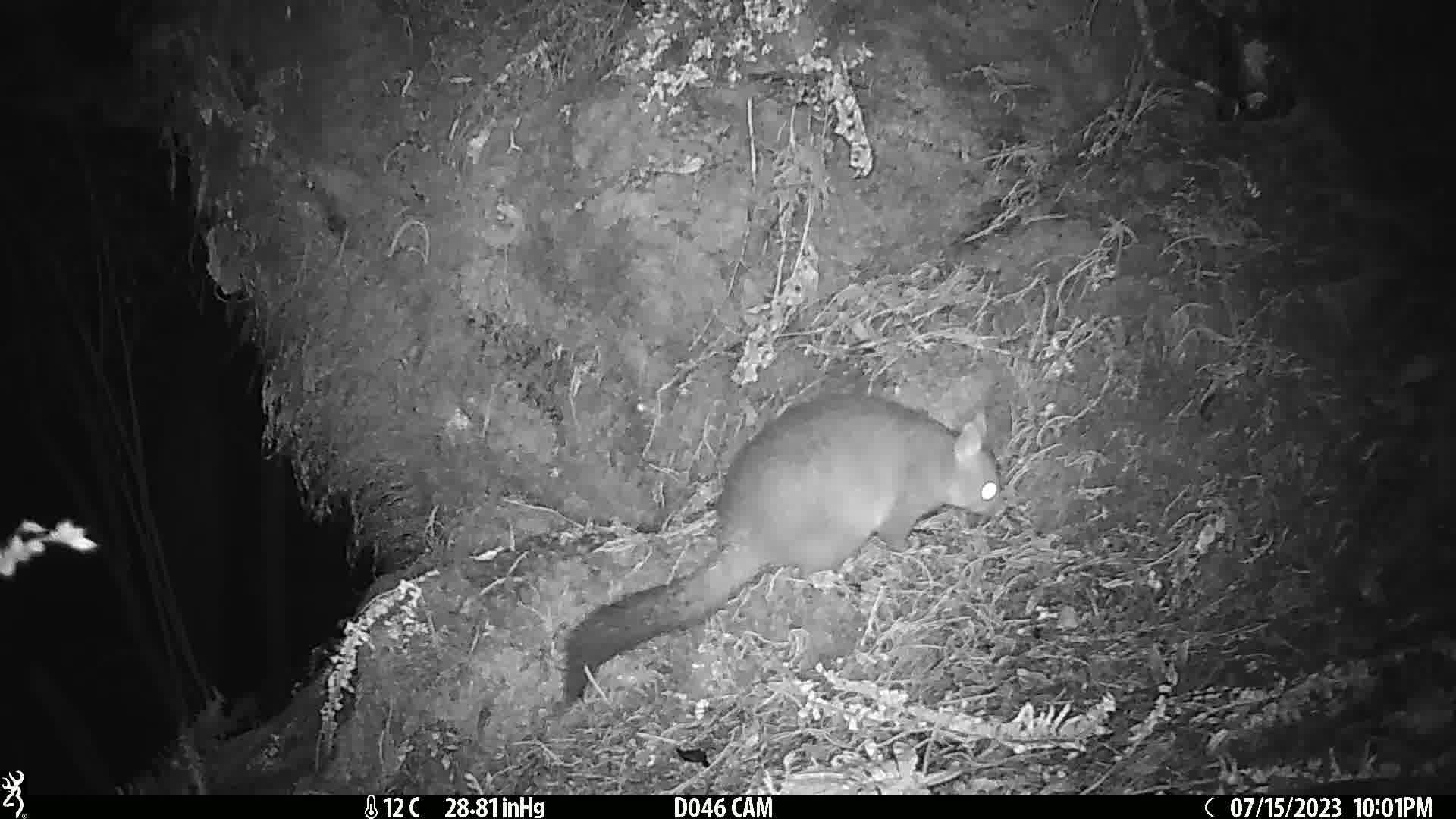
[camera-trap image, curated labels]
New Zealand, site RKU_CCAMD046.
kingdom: Animalia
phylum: Chordata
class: Mammalia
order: Diprotodontia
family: Phalangeridae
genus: Trichosurus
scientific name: Trichosurus vulpecula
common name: common brushtail possum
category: possum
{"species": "possum (common brushtail possum) (Trichosurus vulpecula)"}